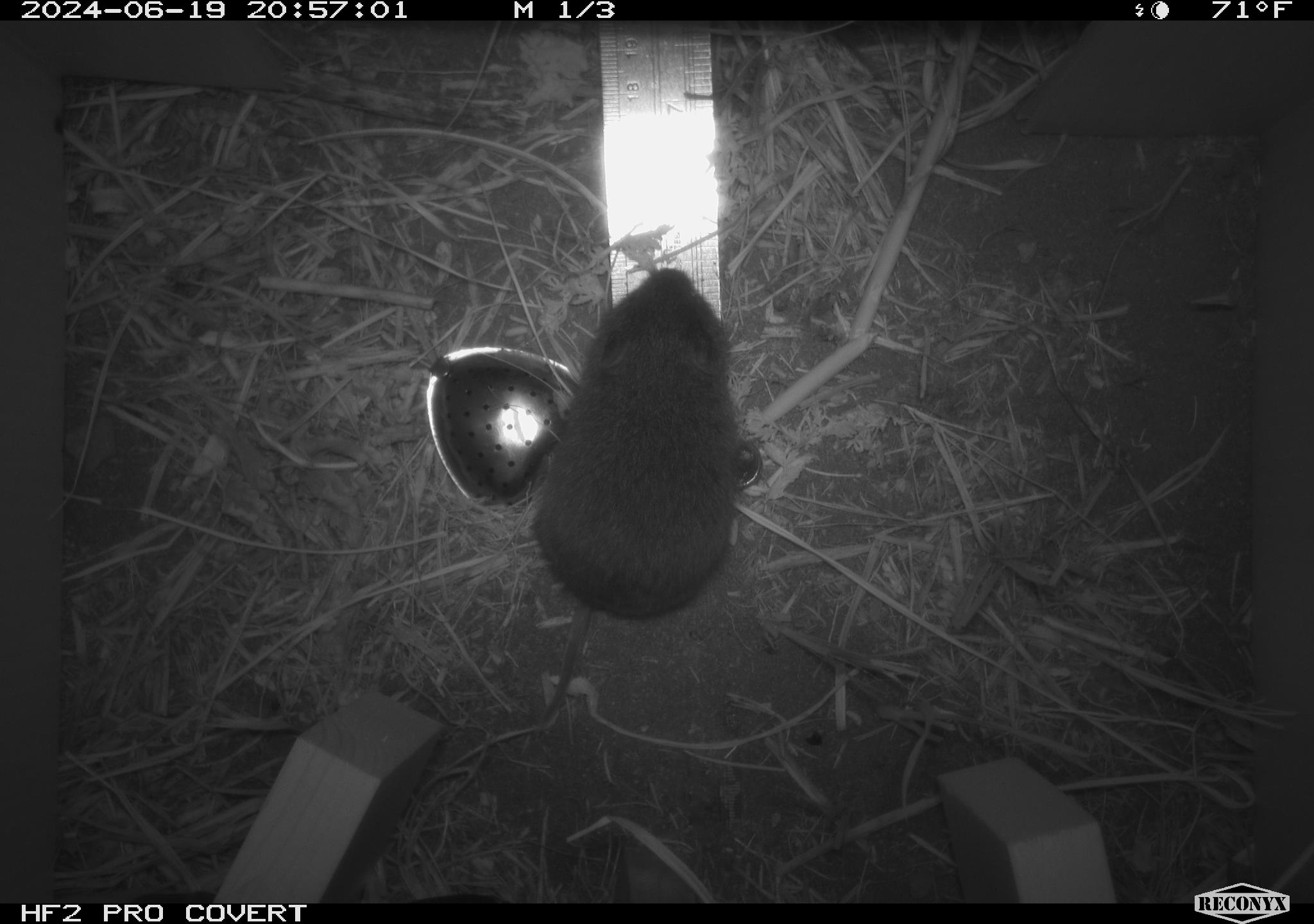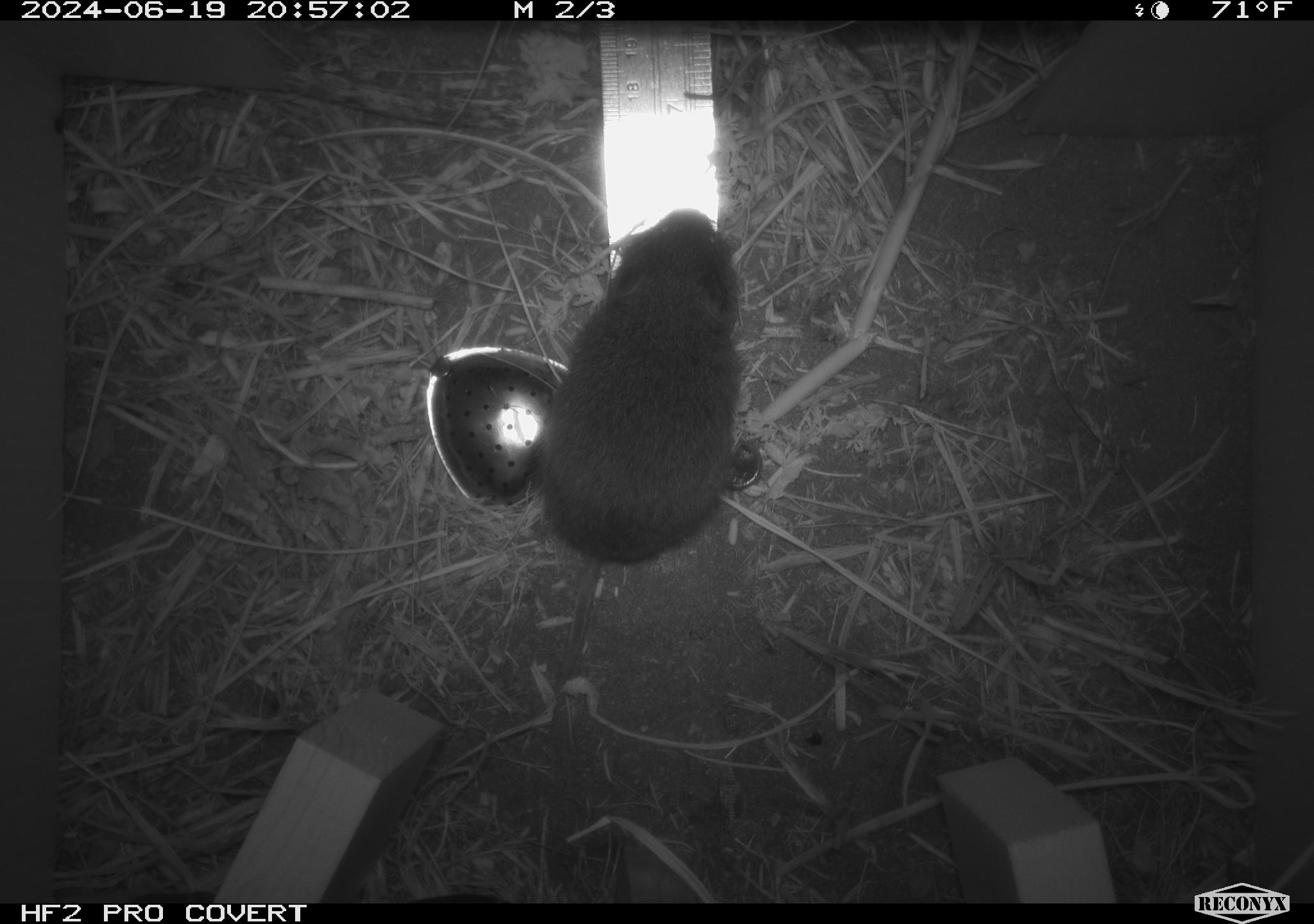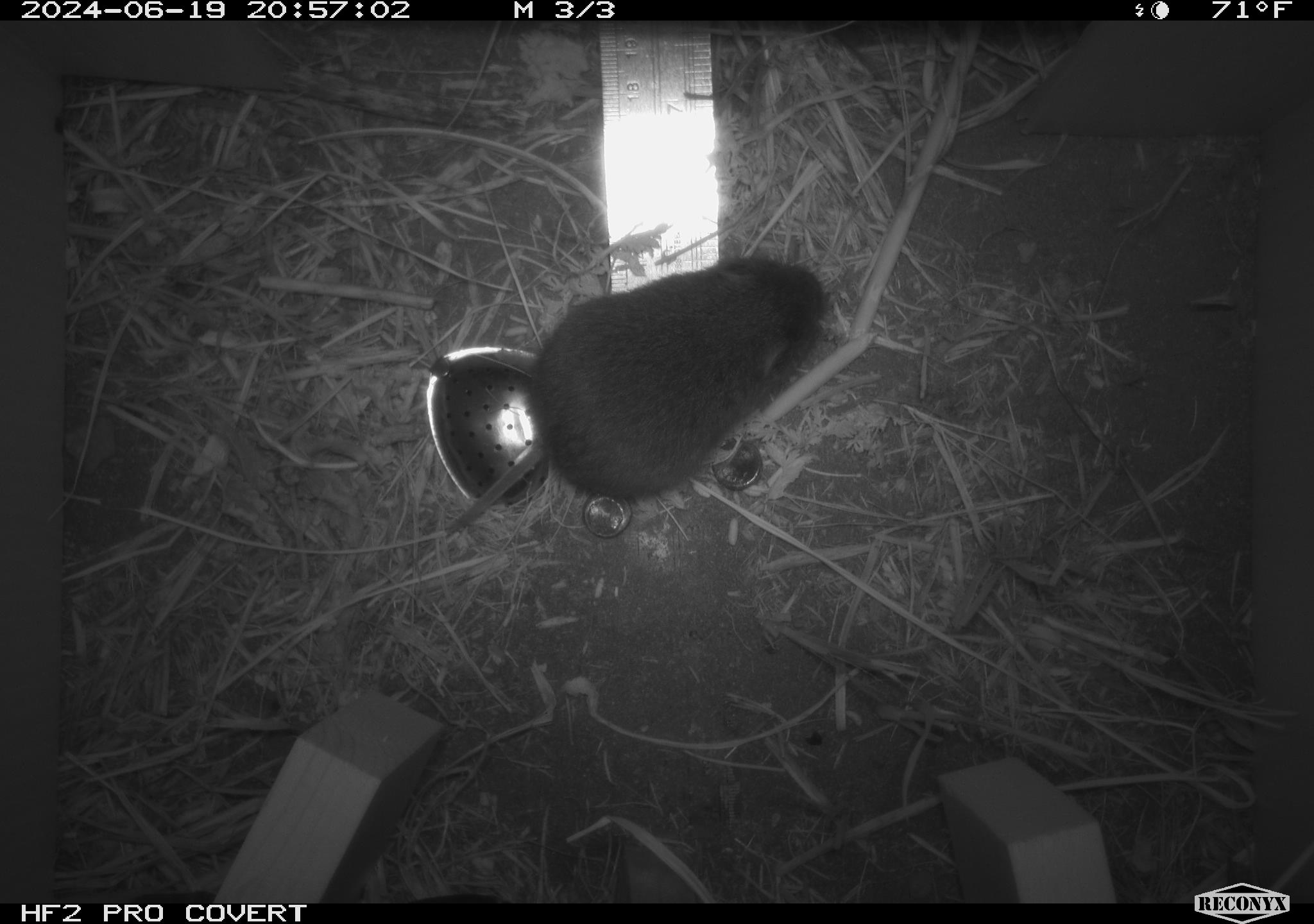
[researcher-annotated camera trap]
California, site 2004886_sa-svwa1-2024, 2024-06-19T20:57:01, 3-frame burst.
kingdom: Animalia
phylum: Chordata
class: Mammalia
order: Rodentia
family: Cricetidae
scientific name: Arvicolinae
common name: voles, lemmings, and muskrats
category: arvicolinae subfamily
Arvicolinae subfamily (voles, lemmings, and muskrats) (Arvicolinae).